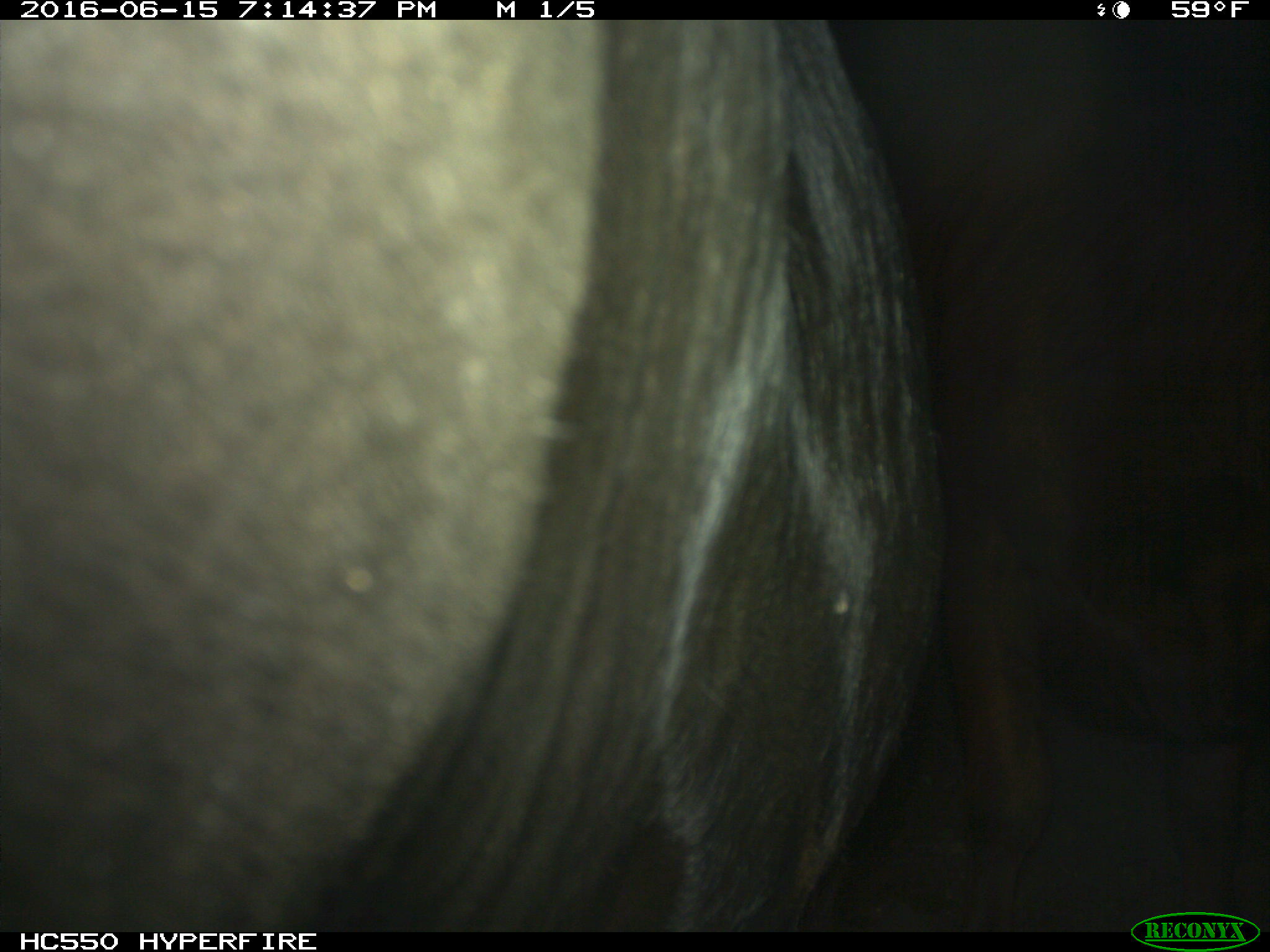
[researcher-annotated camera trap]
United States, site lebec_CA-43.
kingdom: Animalia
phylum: Chordata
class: Mammalia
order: Artiodactyla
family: Bovidae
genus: Bos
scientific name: Bos taurus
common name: domestic cow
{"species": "Bos taurus (domestic cow)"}